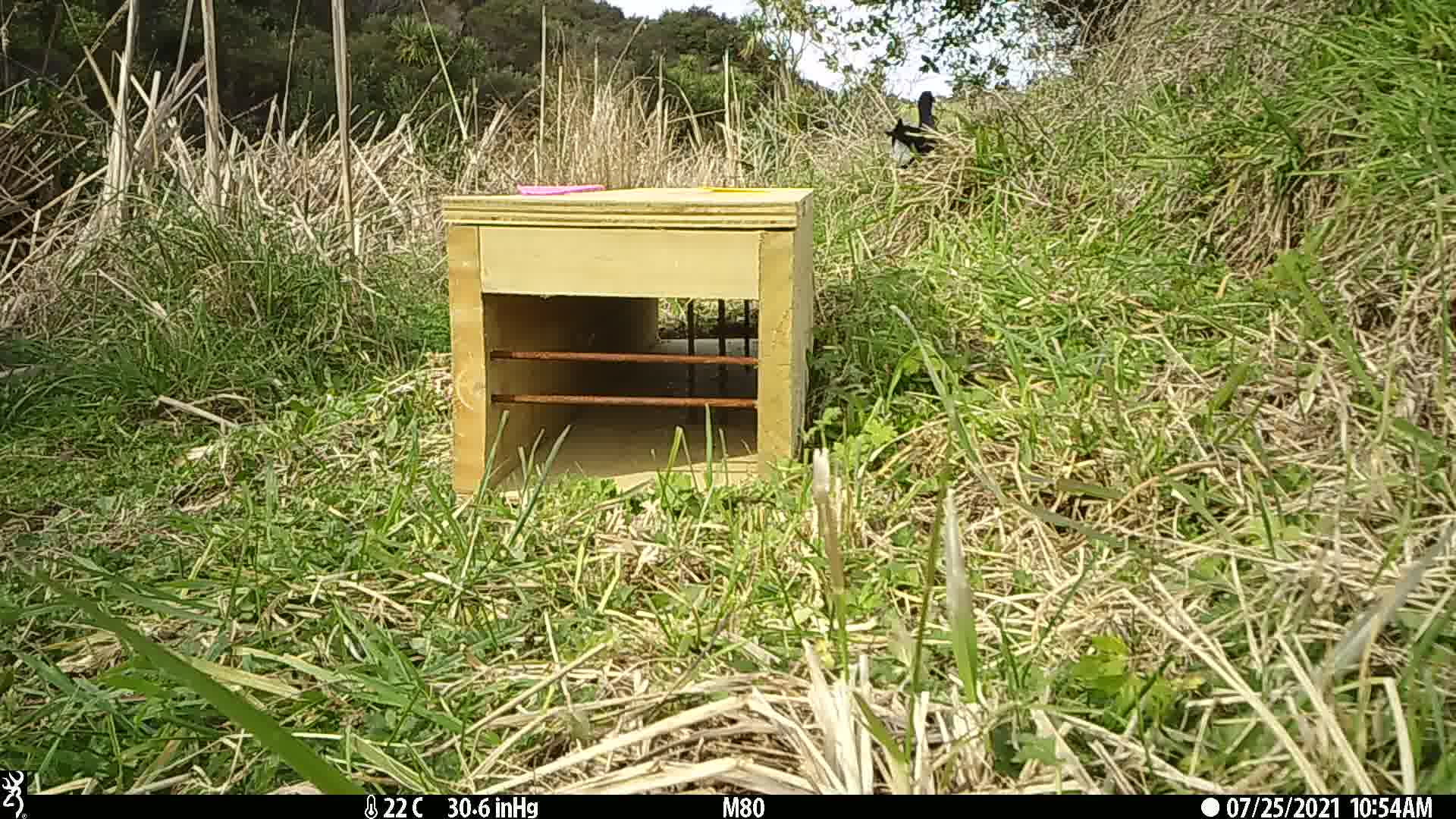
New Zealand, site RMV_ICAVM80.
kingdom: Animalia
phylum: Chordata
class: Aves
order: Gruiformes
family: Rallidae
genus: Porphyrio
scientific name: Porphyrio melanotus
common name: australasian swamphen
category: pukeko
Pukeko (australasian swamphen) (Porphyrio melanotus).